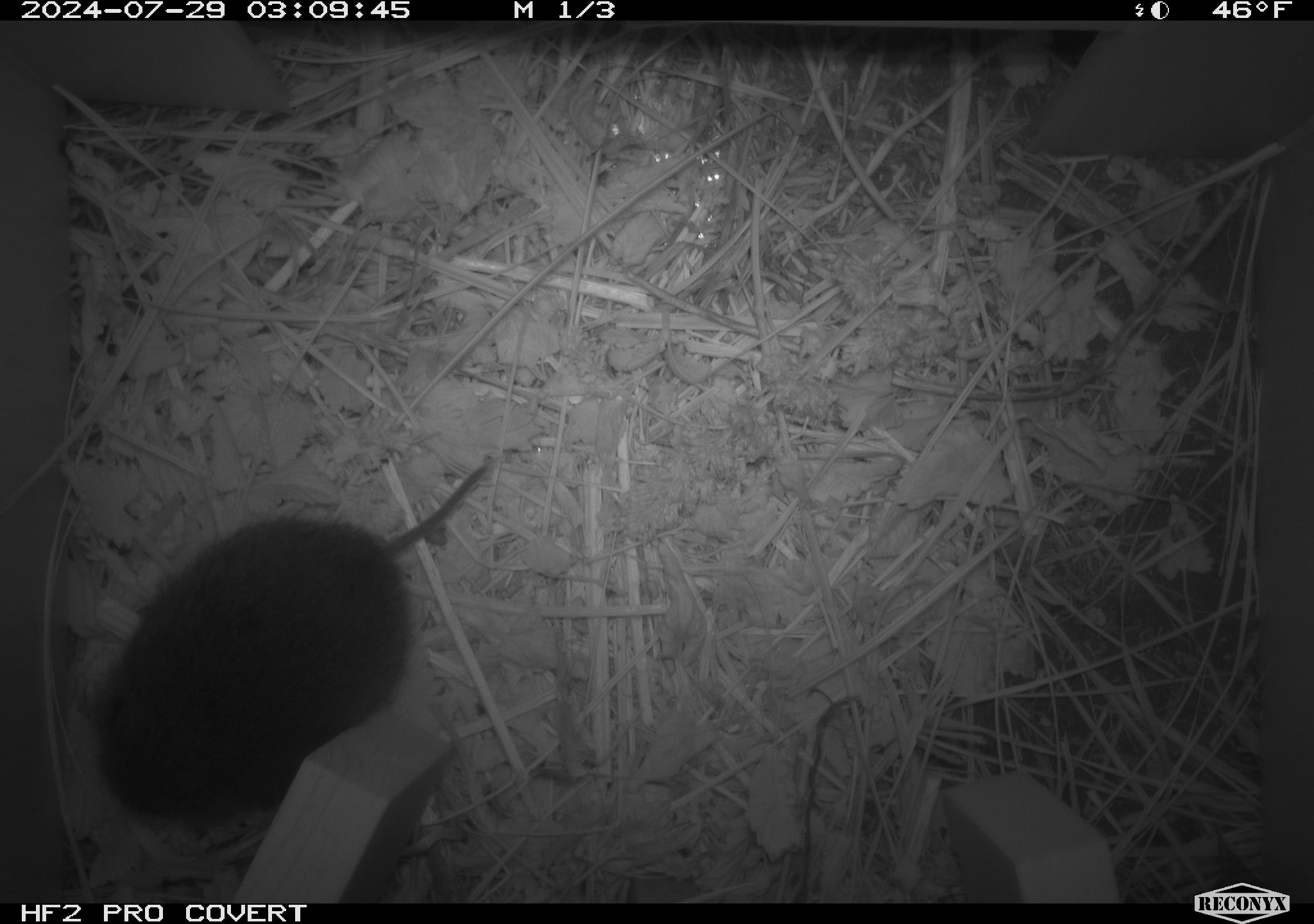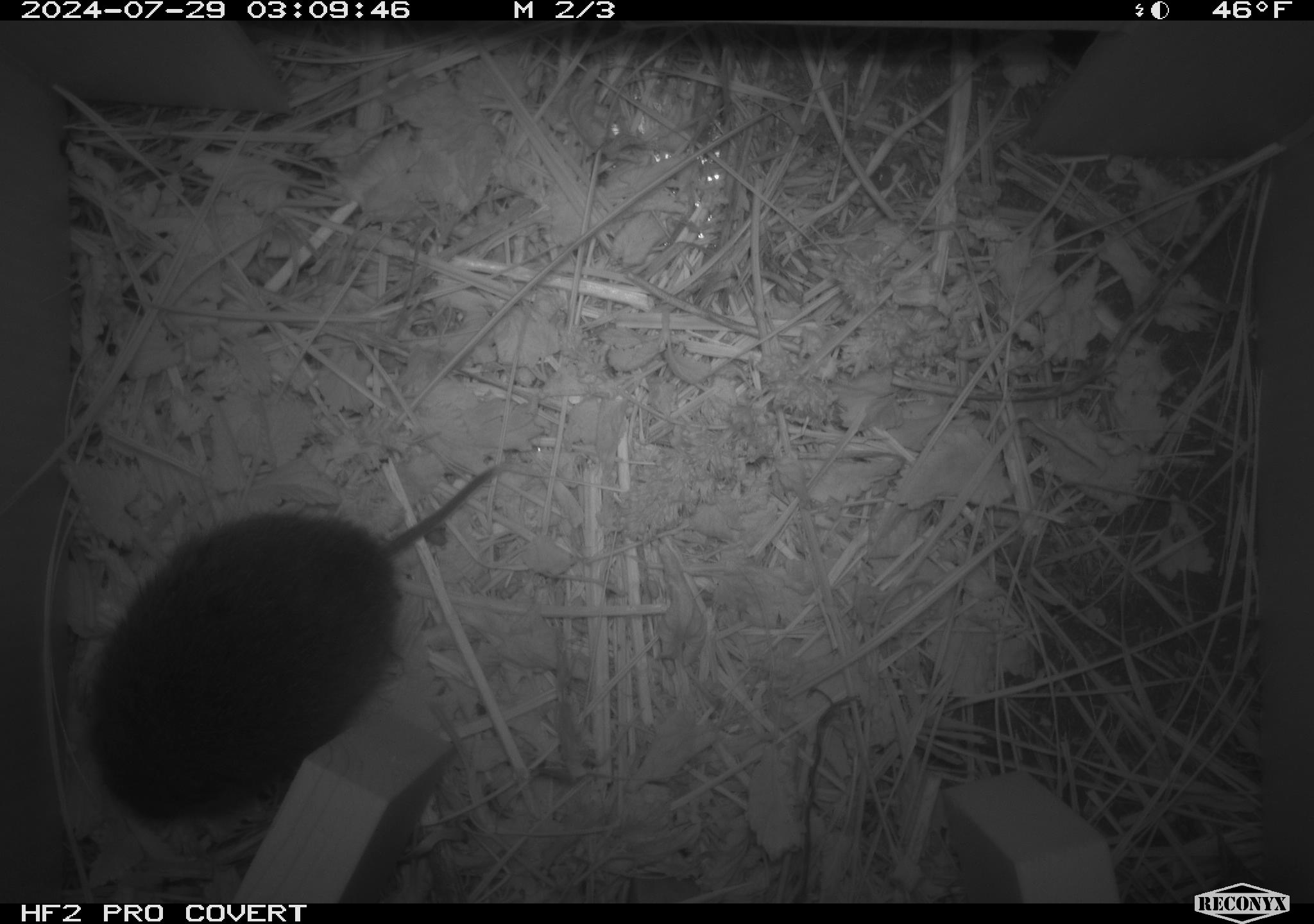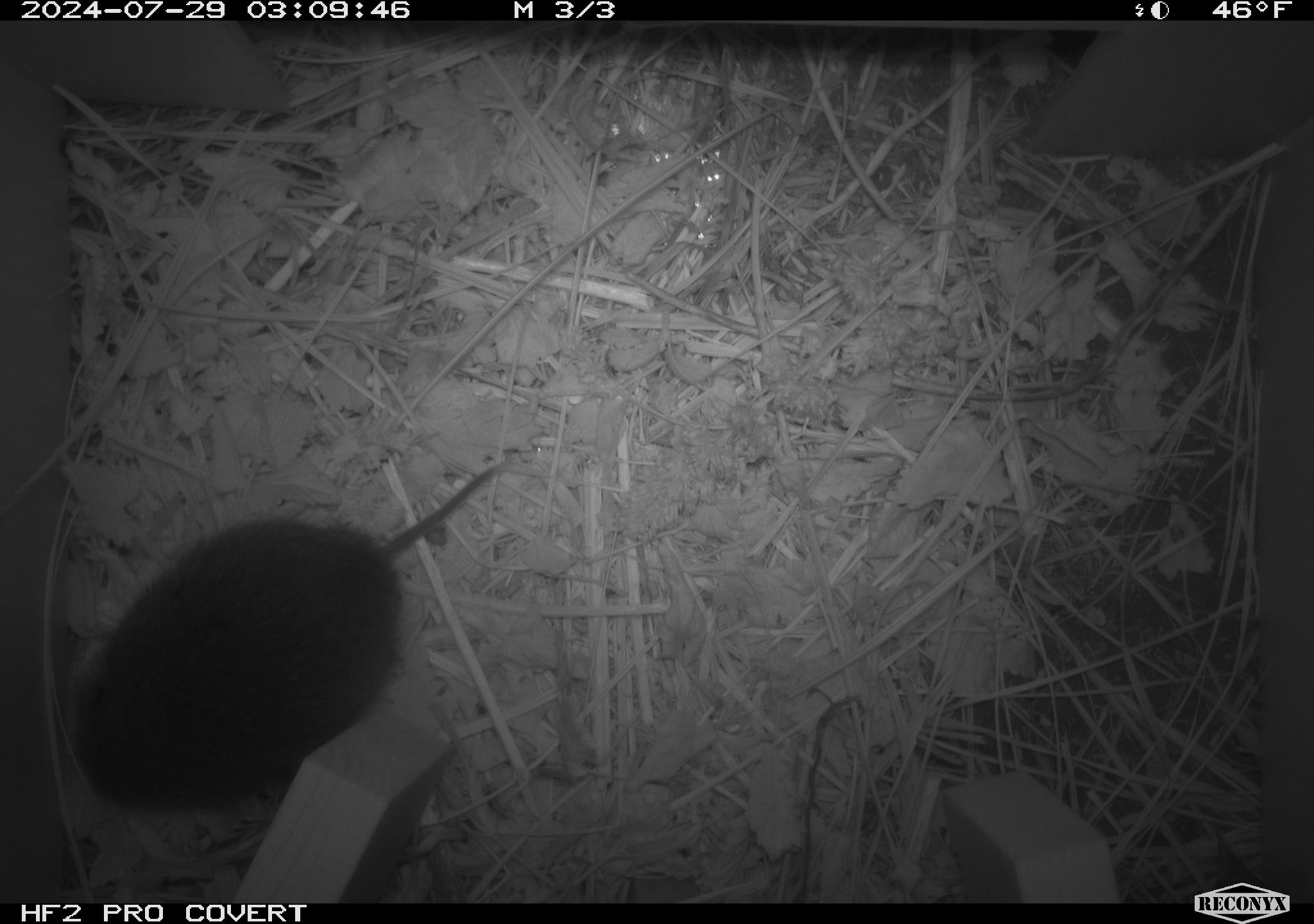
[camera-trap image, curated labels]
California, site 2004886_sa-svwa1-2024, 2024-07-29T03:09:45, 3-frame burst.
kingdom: Animalia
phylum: Chordata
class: Mammalia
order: Rodentia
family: Cricetidae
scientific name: Arvicolinae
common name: voles, lemmings, and muskrats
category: arvicolinae subfamily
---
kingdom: Animalia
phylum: Arthropoda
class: Insecta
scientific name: Insecta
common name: insect